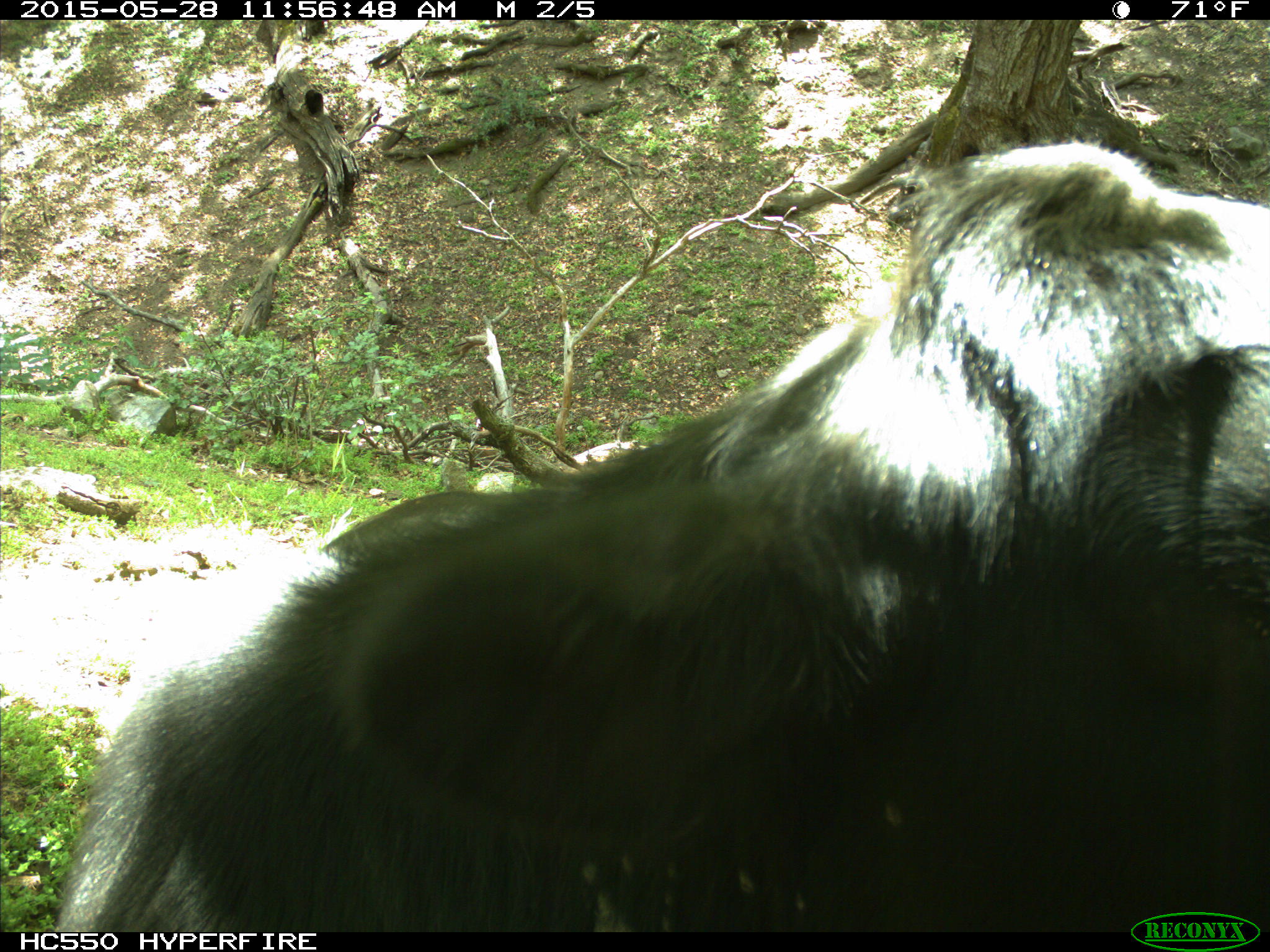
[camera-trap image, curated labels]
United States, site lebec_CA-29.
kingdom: Animalia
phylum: Chordata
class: Mammalia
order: Artiodactyla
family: Bovidae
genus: Bos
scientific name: Bos taurus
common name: domestic cow